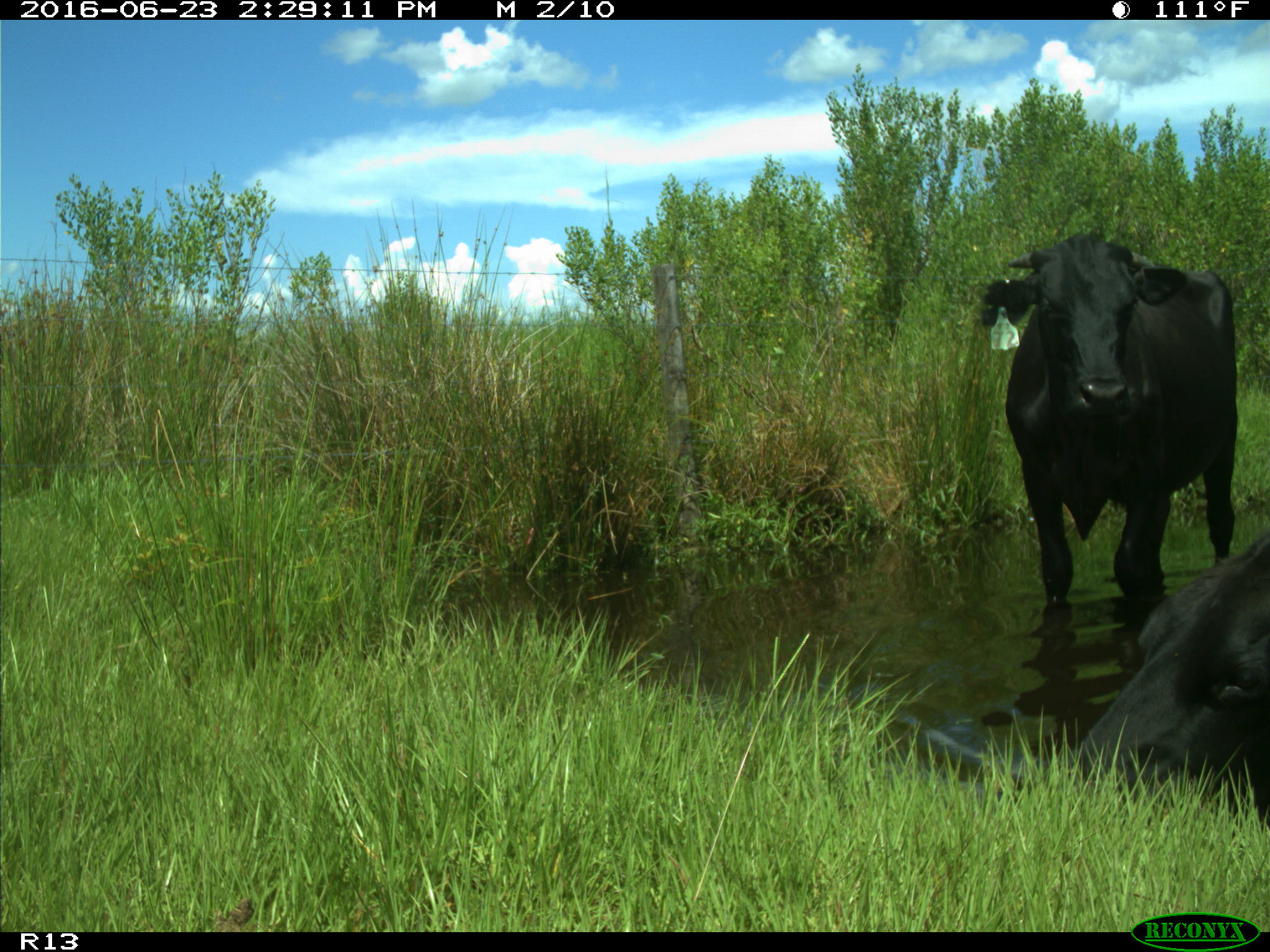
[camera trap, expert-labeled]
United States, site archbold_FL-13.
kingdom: Animalia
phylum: Chordata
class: Mammalia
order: Artiodactyla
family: Bovidae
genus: Bos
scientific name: Bos taurus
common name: domestic cow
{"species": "Bos taurus (domestic cow)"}